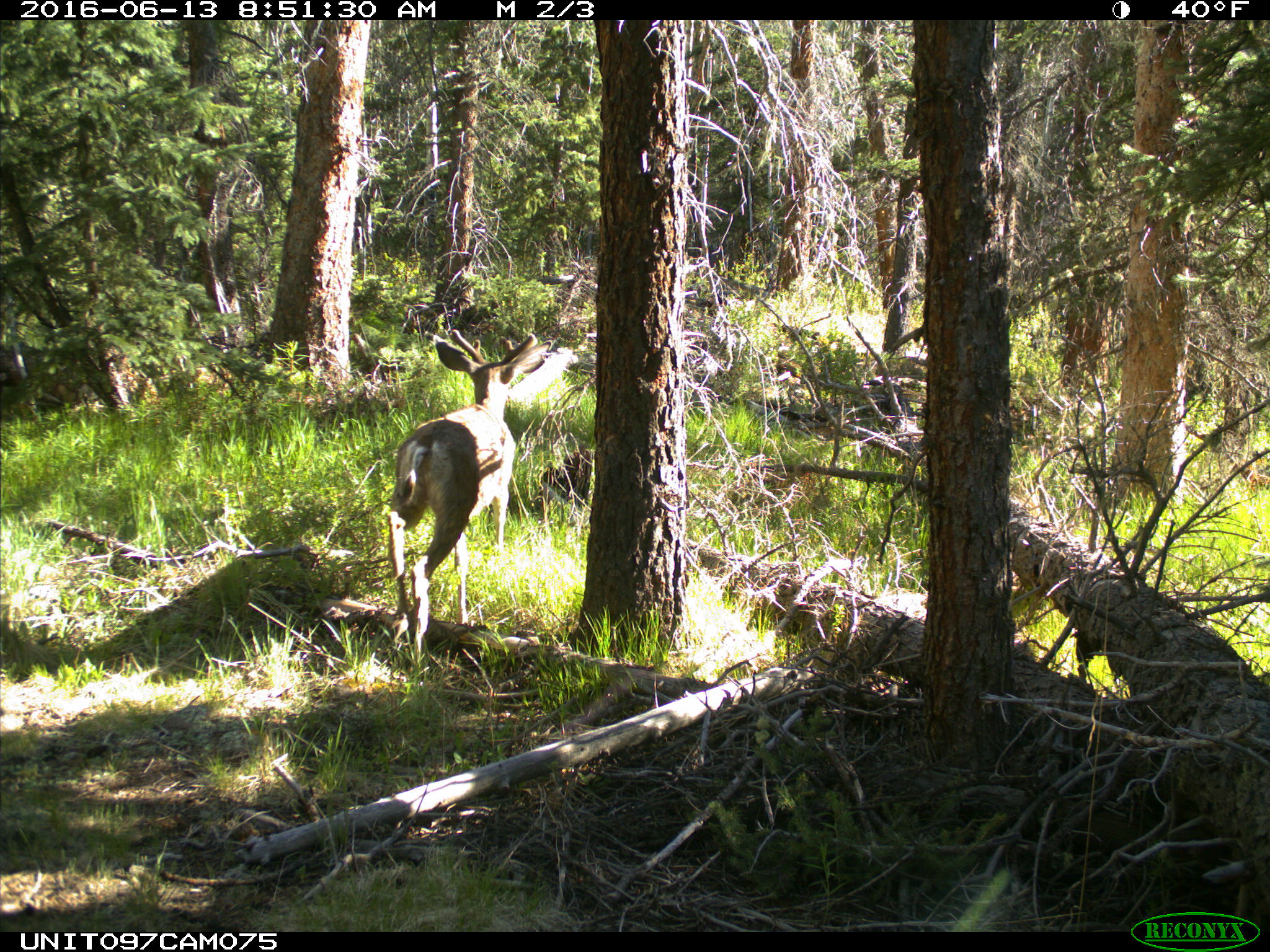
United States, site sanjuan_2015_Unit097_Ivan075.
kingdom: Animalia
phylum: Chordata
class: Mammalia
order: Artiodactyla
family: Cervidae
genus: Odocoileus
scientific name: Odocoileus hemionus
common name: mule deer